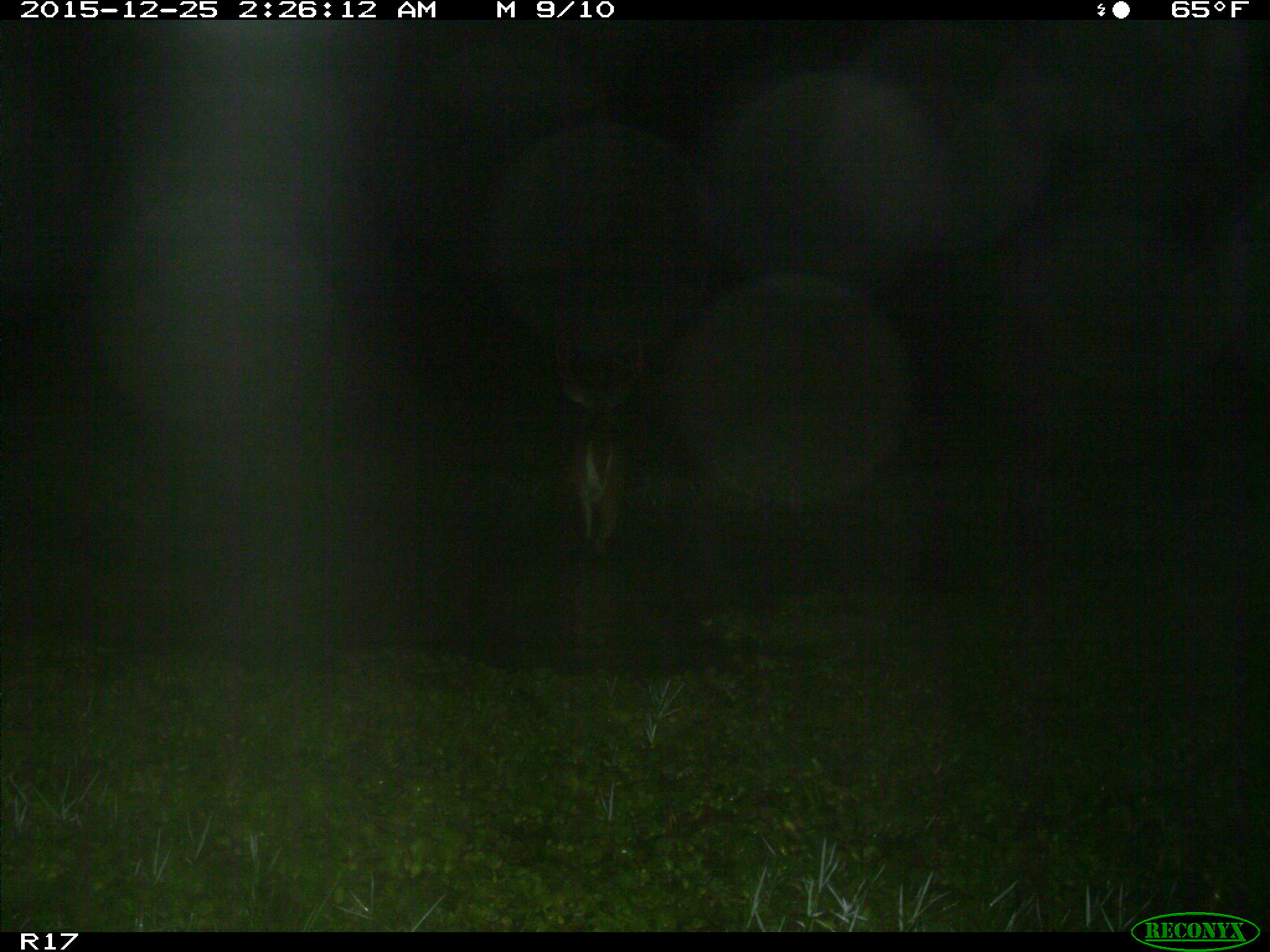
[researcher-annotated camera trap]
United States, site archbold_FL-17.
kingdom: Animalia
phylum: Chordata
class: Mammalia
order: Artiodactyla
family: Cervidae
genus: Odocoileus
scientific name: Odocoileus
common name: deer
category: unidentified deer